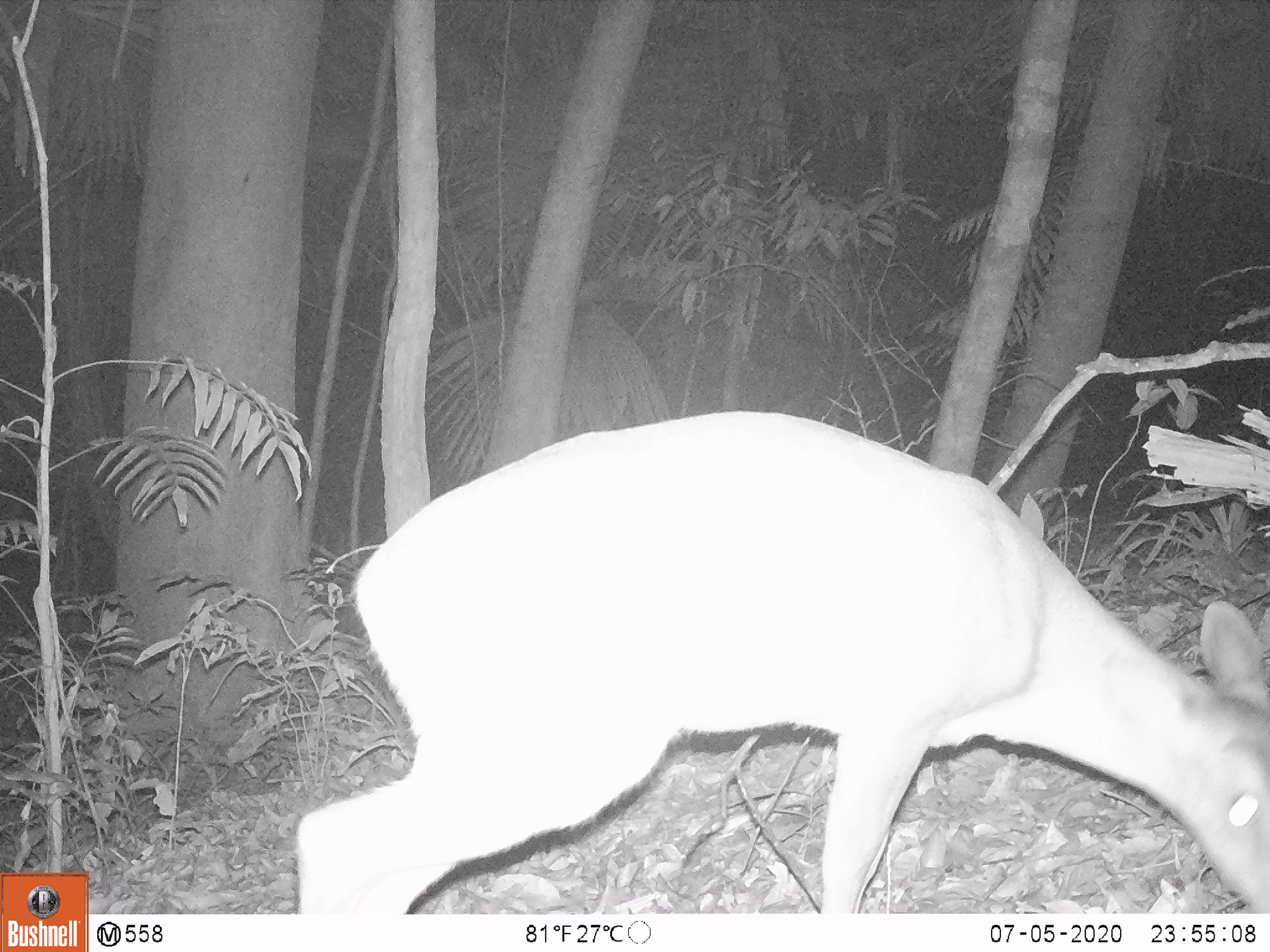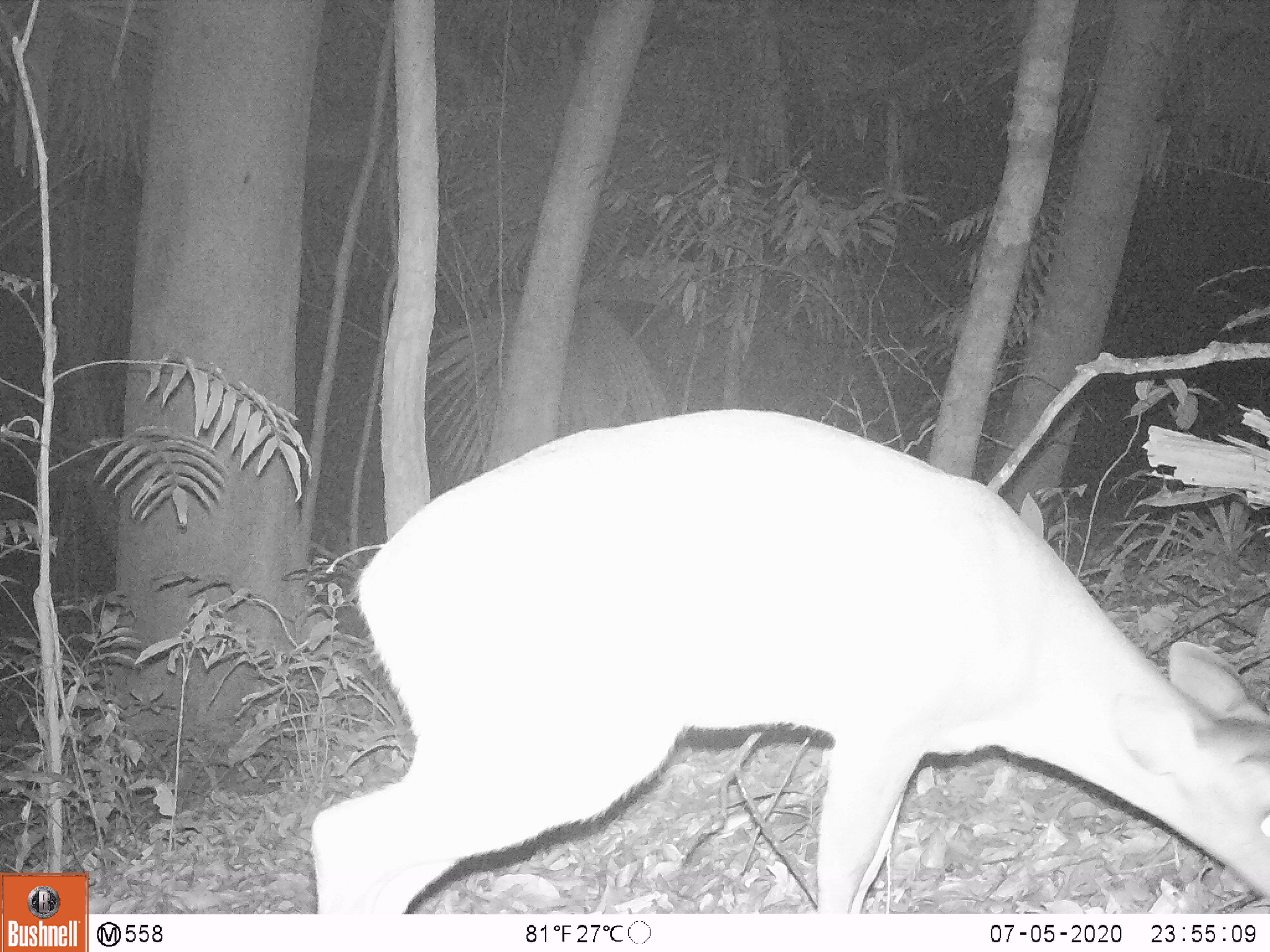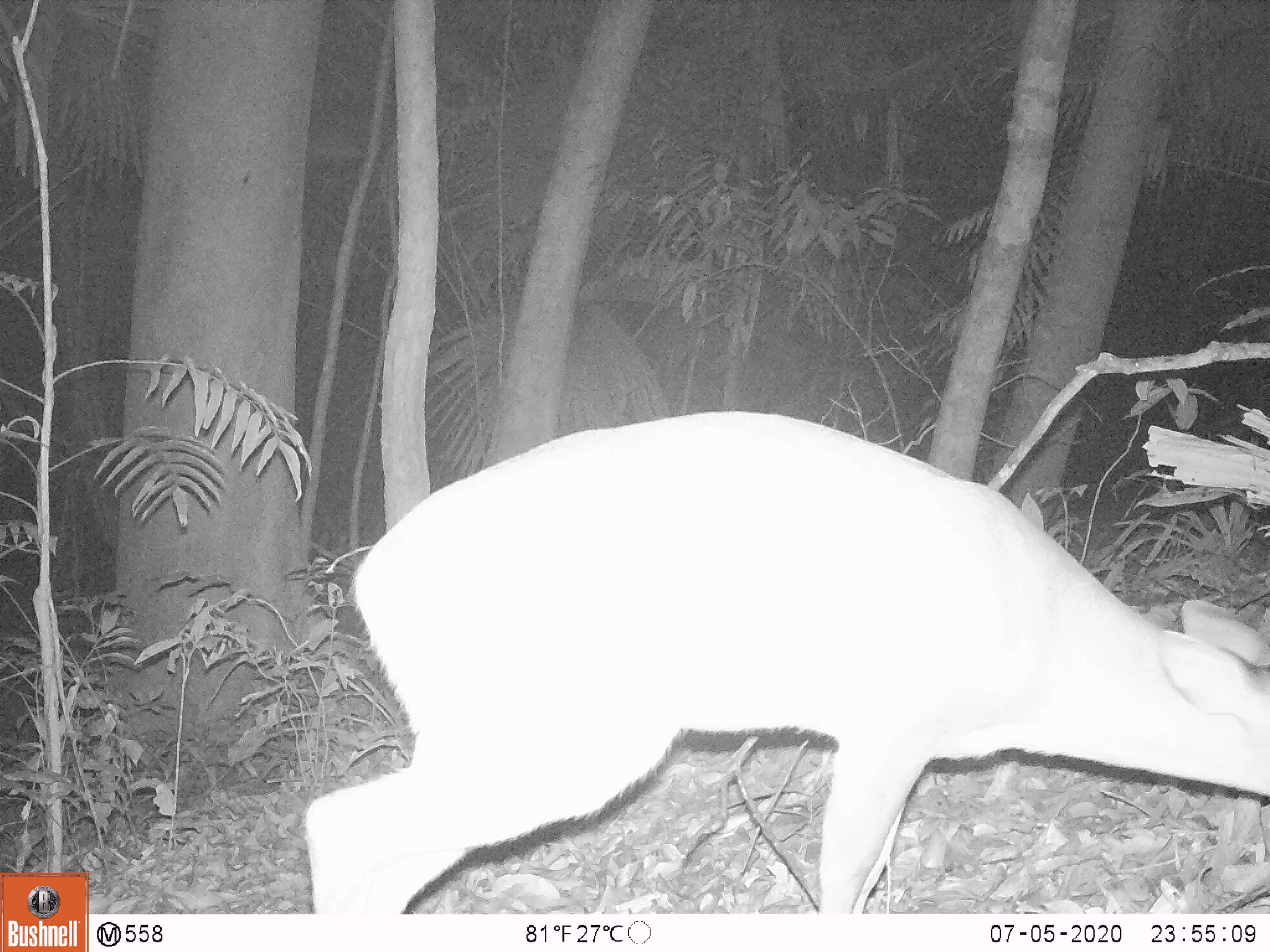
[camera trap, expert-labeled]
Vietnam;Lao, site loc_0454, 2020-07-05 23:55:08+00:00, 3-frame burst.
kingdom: Animalia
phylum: Chordata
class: Mammalia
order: Artiodactyla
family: Cervidae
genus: Muntiacus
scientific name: Muntiacus vuquangensis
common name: large-antlered muntjac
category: large antlered muntjac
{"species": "large antlered muntjac (large-antlered muntjac) (Muntiacus vuquangensis)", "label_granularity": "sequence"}